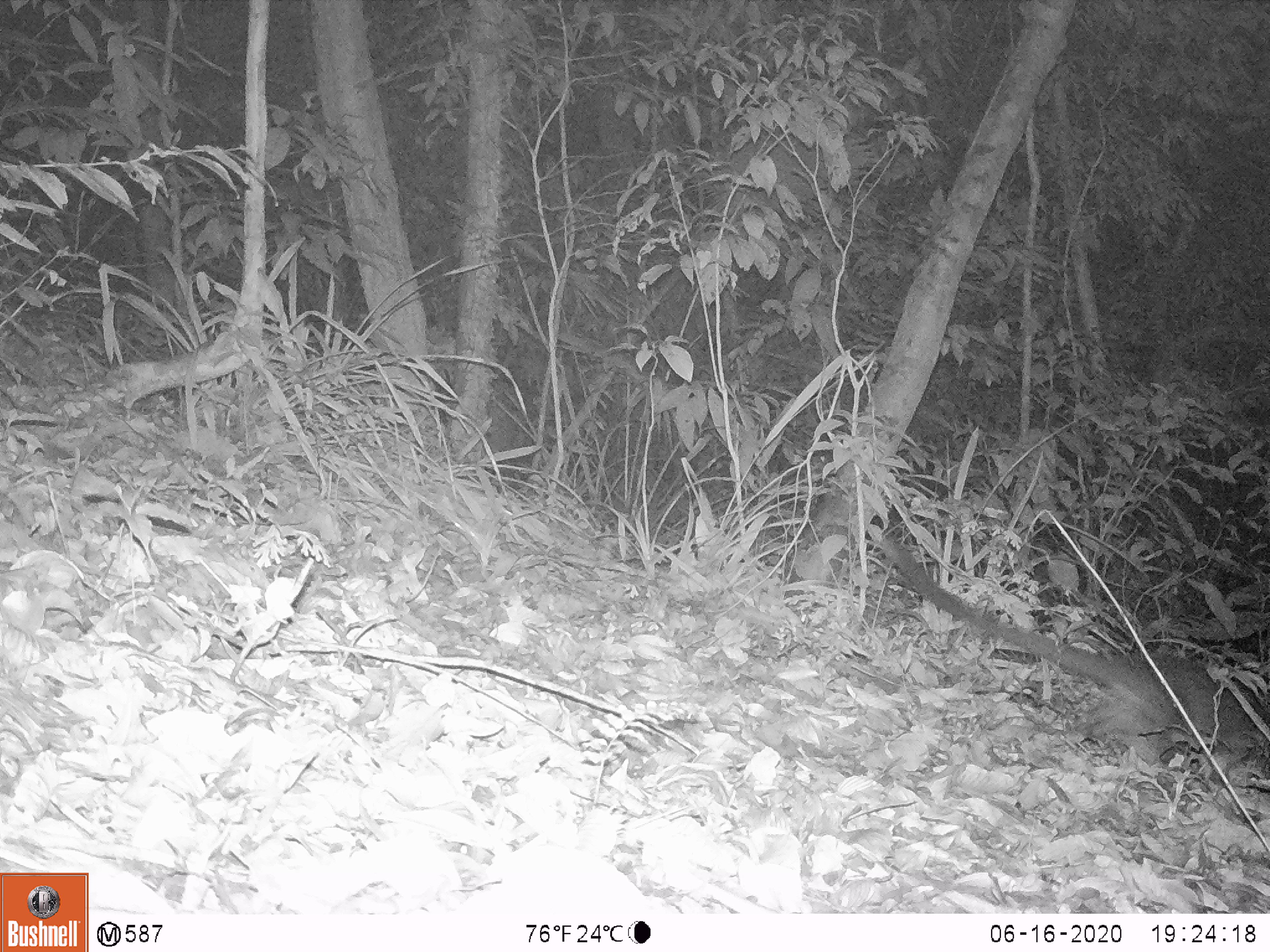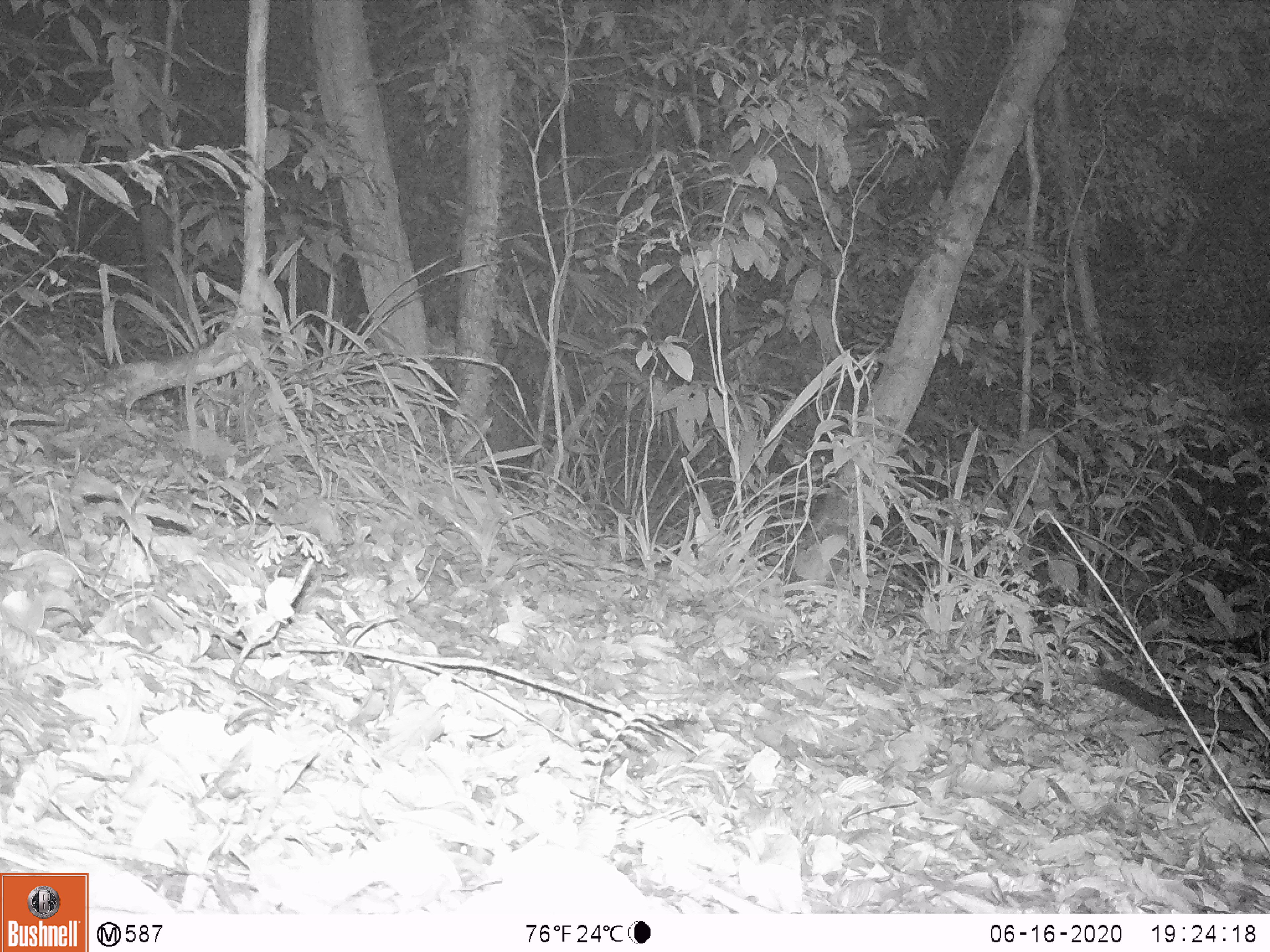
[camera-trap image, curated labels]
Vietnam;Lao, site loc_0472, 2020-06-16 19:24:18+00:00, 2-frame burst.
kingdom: Animalia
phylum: Chordata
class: Mammalia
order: Carnivora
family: Viverridae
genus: Paguma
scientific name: Paguma larvata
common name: masked palm civet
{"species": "masked palm civet (Paguma larvata)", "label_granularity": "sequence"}